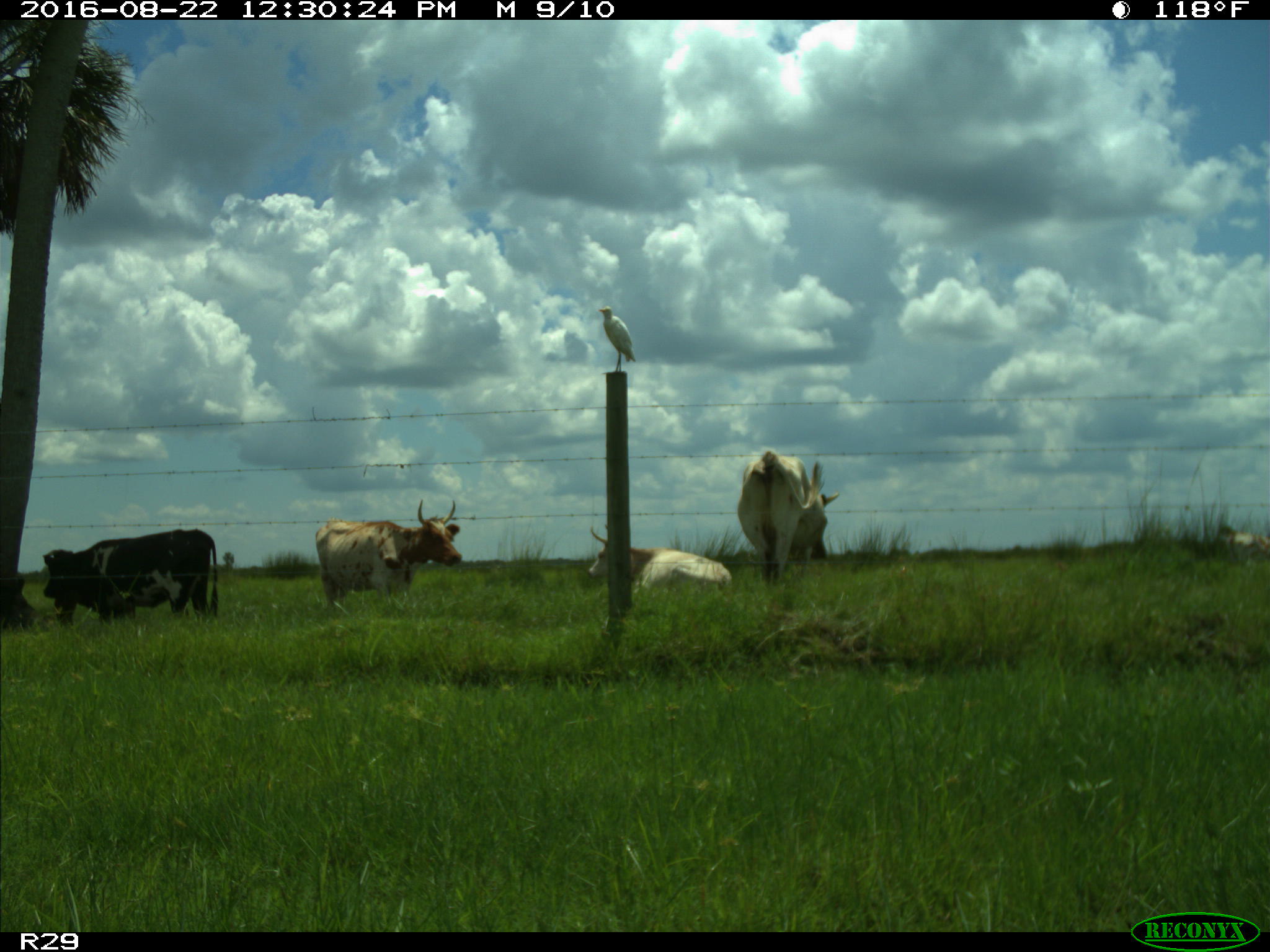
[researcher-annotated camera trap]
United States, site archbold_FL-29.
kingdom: Animalia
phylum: Chordata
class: Mammalia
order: Artiodactyla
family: Bovidae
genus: Bos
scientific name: Bos taurus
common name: domestic cow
Bos taurus (domestic cow).